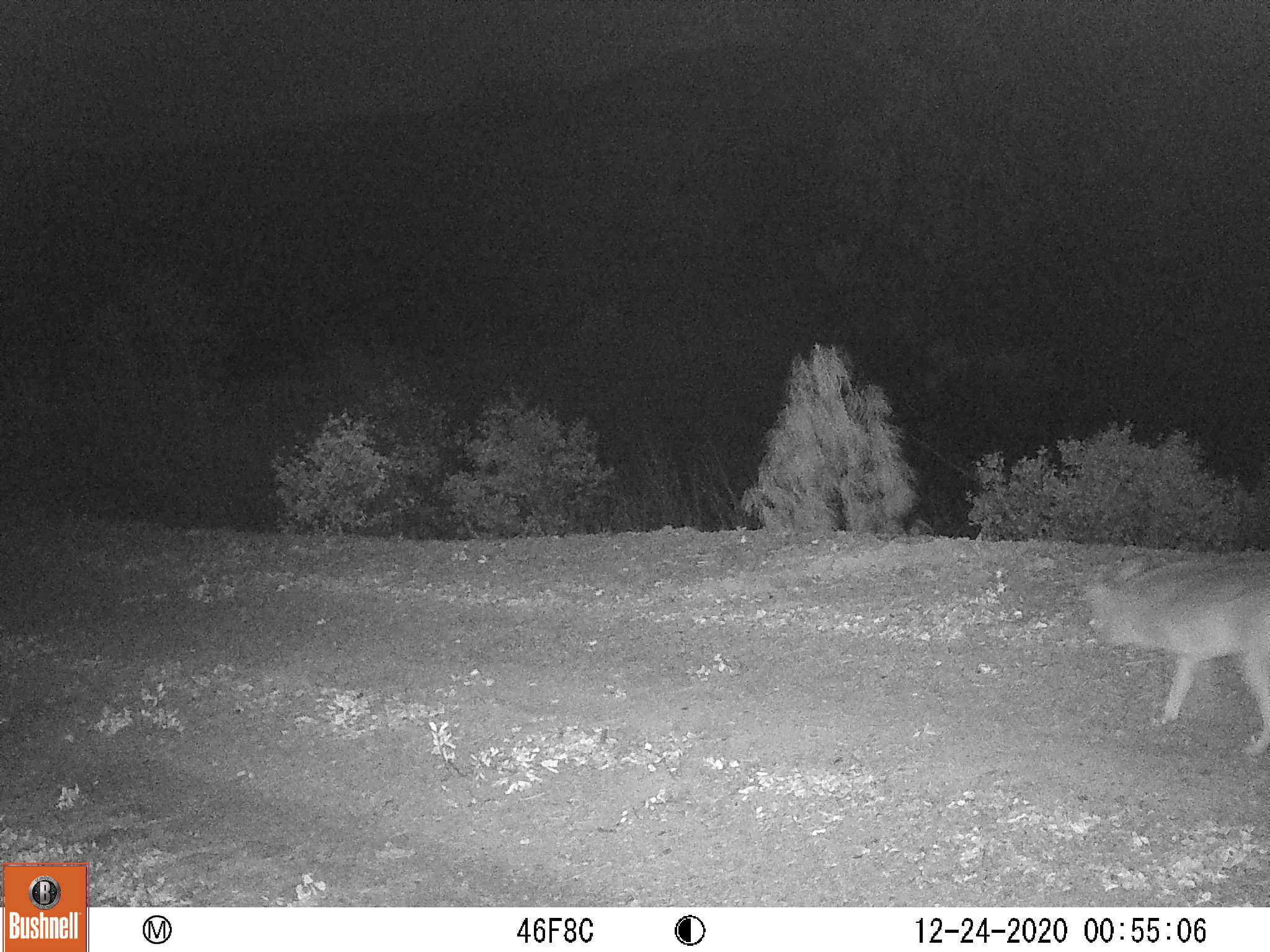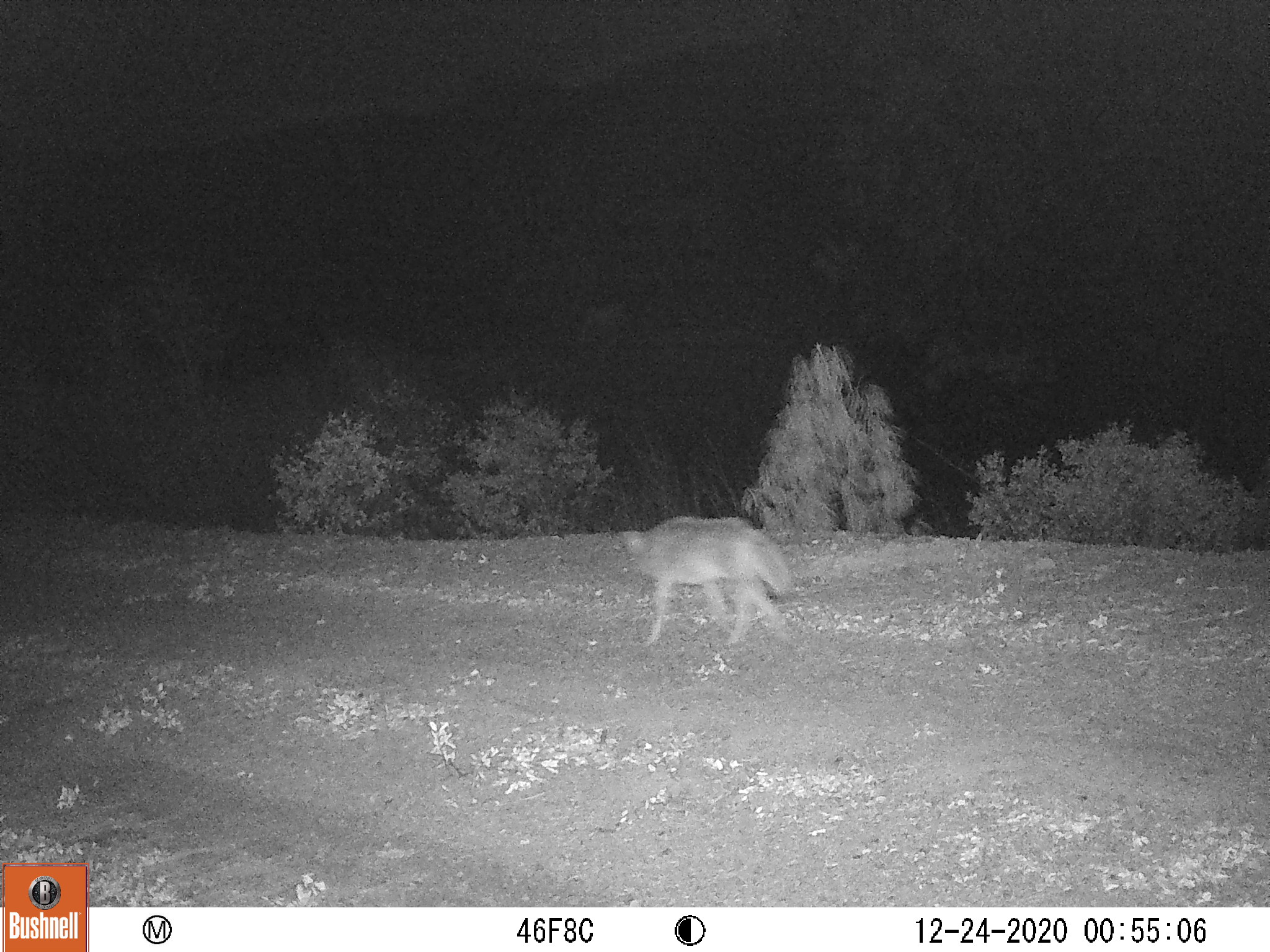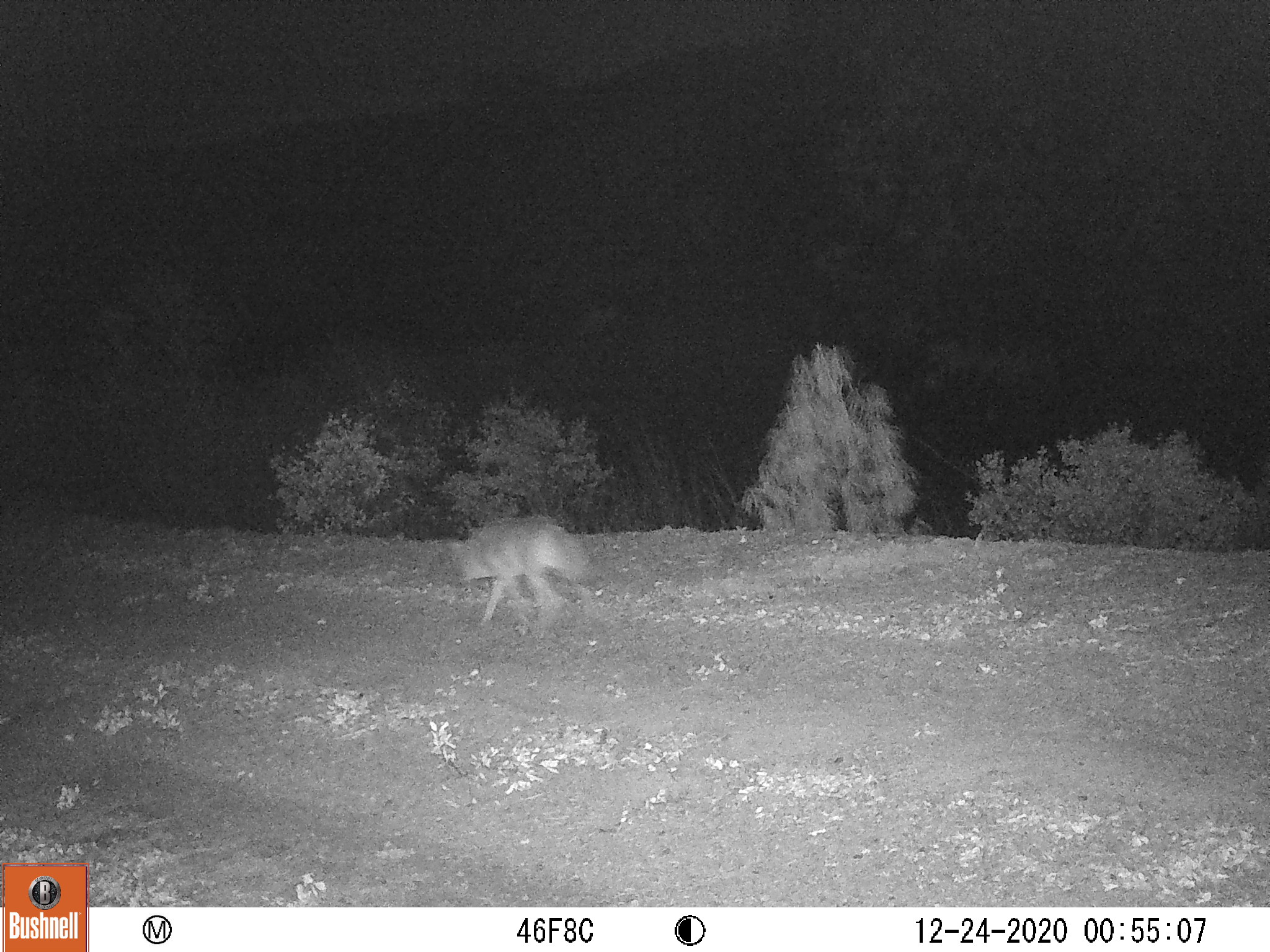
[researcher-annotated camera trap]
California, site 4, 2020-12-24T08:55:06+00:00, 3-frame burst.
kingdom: Animalia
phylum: Chordata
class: Mammalia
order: Carnivora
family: Canidae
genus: Canis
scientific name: Canis latrans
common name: coyote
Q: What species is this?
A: Coyote (Canis latrans).